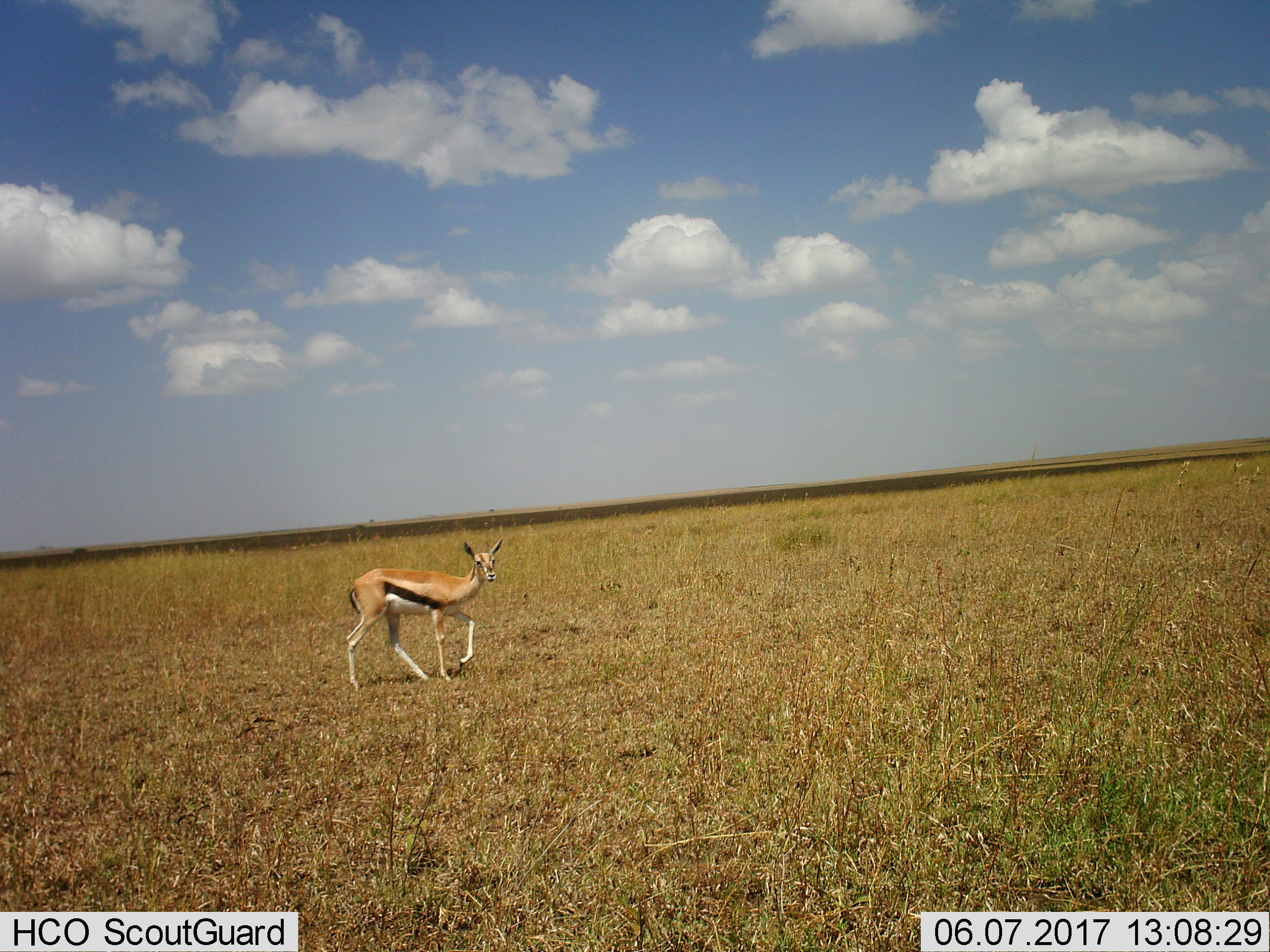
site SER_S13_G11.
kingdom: Animalia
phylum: Chordata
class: Mammalia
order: Artiodactyla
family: Bovidae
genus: Eudorcas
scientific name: Eudorcas thomsonii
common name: thomson's gazelle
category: gazellethomsons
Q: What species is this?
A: Gazellethomsons (thomson's gazelle) (Eudorcas thomsonii).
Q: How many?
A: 1.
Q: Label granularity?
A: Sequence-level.